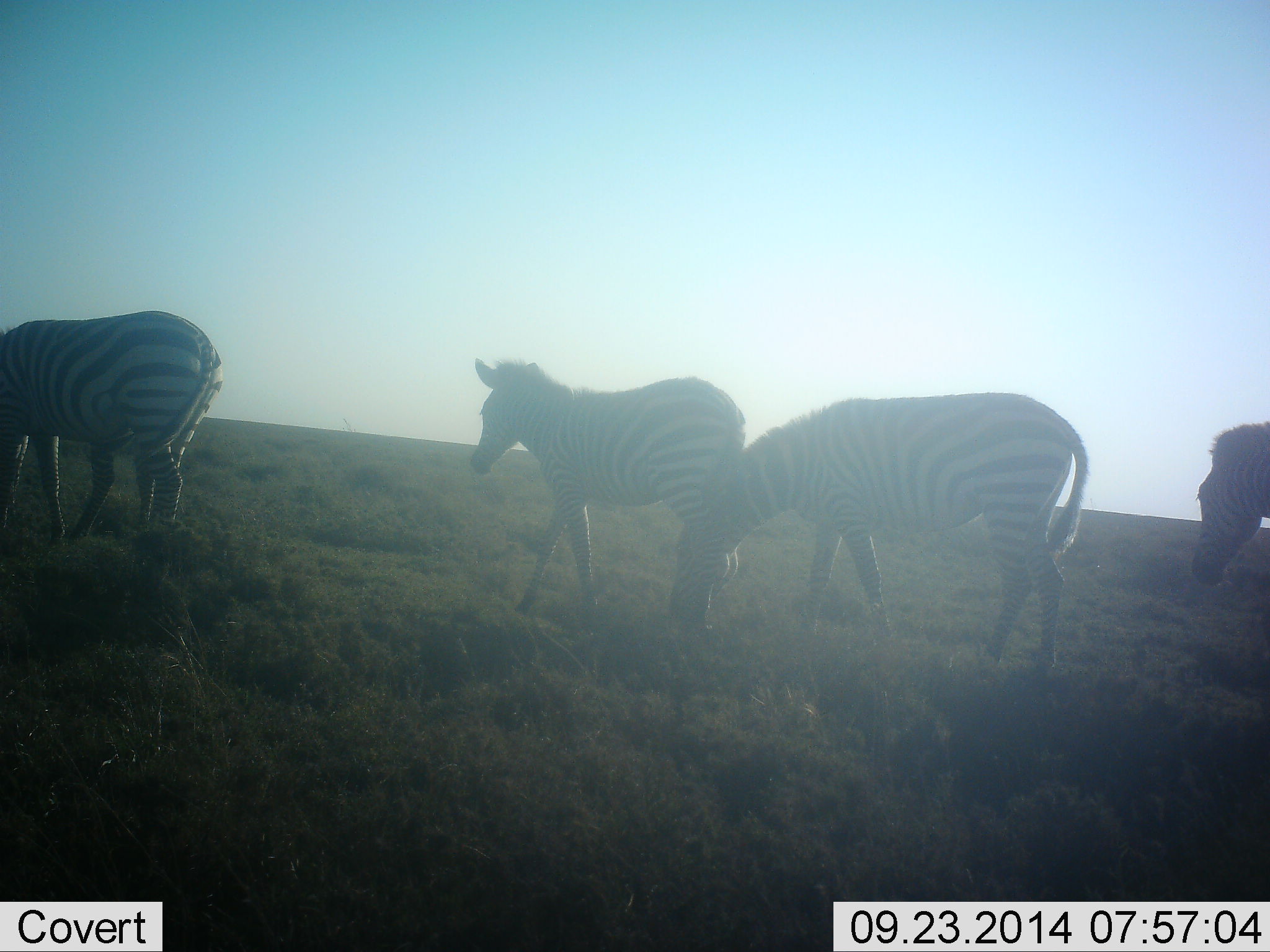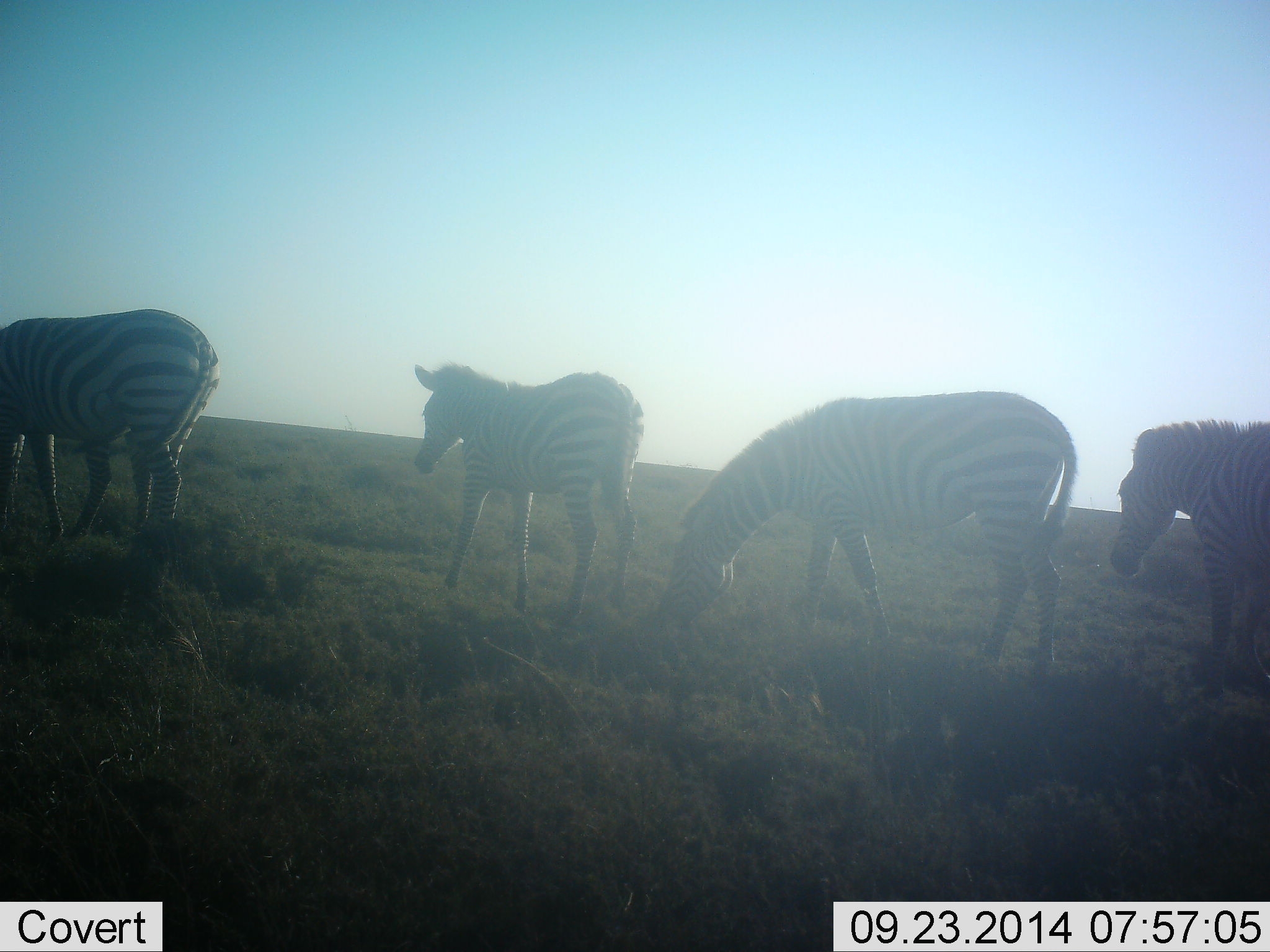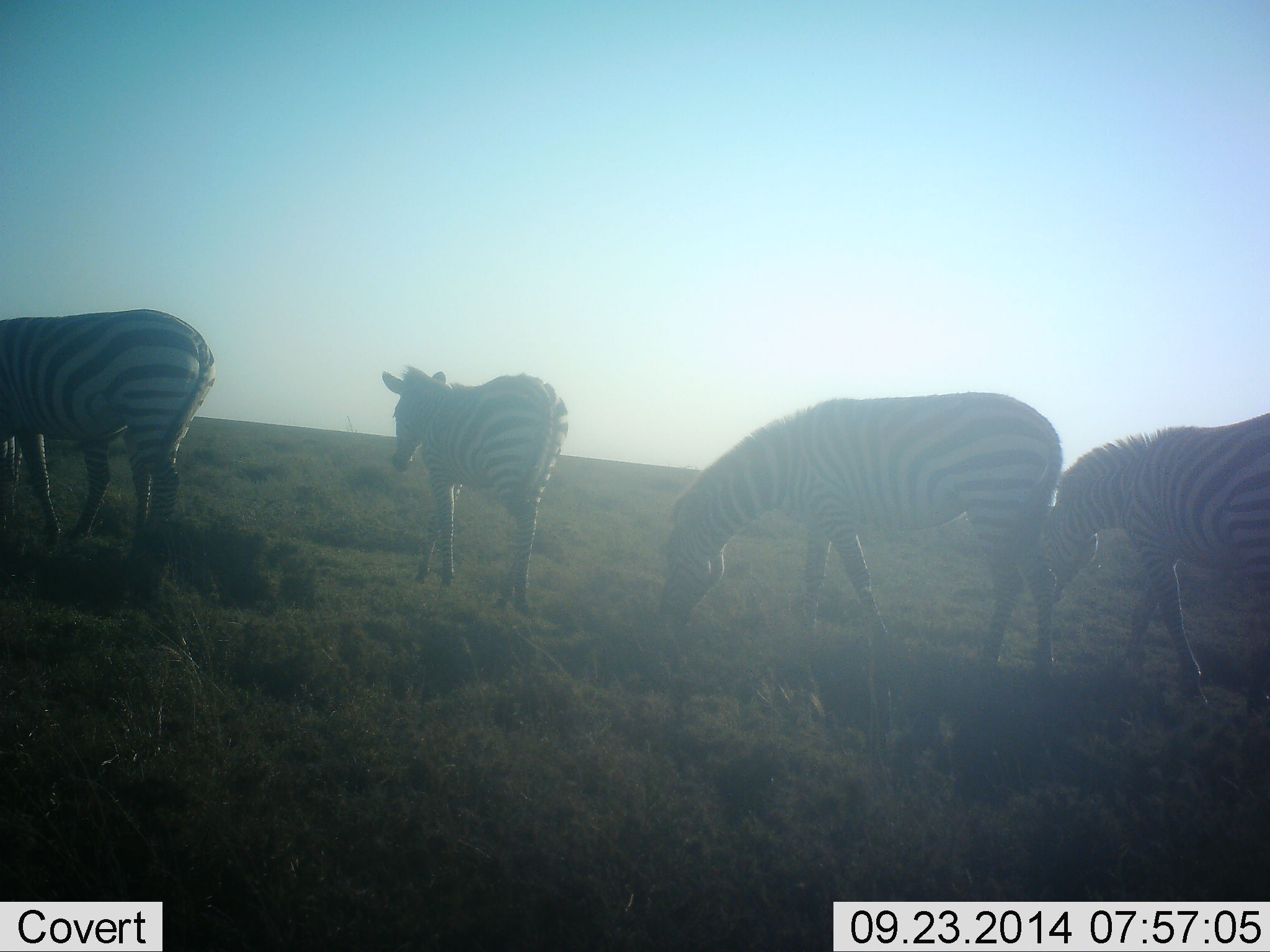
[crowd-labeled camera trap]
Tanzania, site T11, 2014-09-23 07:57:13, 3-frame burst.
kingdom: Animalia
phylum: Chordata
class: Mammalia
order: Perissodactyla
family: Equidae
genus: Equus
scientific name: Equus quagga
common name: plains zebra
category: zebra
Zebra (plains zebra) (Equus quagga), count 4. Behavior (volunteer vote fractions): standing 30%, resting 10%, moving 80%, interacting 0%. Young present (vote fraction): 10%. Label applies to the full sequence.